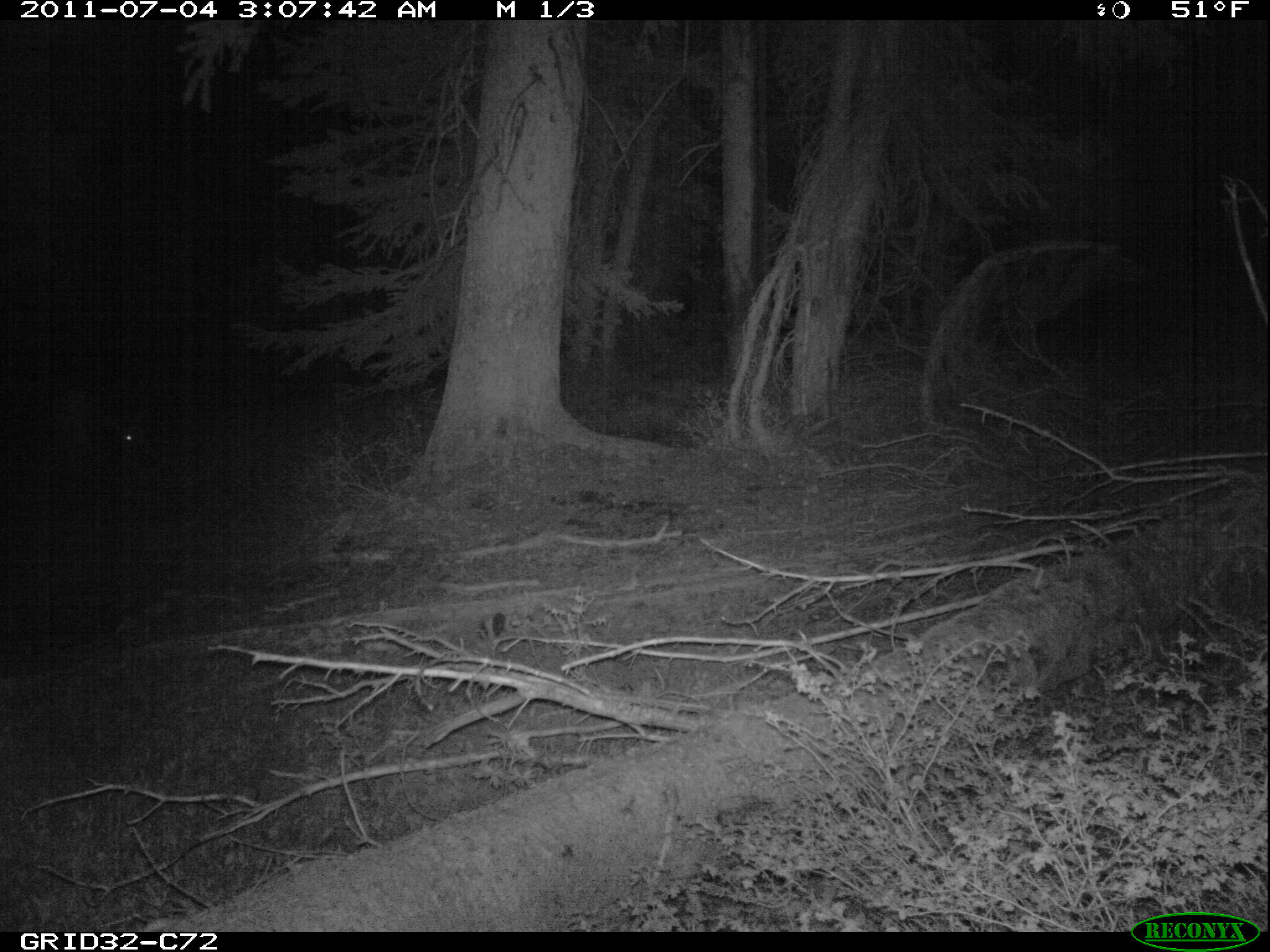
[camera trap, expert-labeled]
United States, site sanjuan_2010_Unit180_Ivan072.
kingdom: Animalia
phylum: Chordata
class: Mammalia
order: Artiodactyla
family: Cervidae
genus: Cervus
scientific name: Cervus elaphus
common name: red deer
Cervus elaphus (red deer).